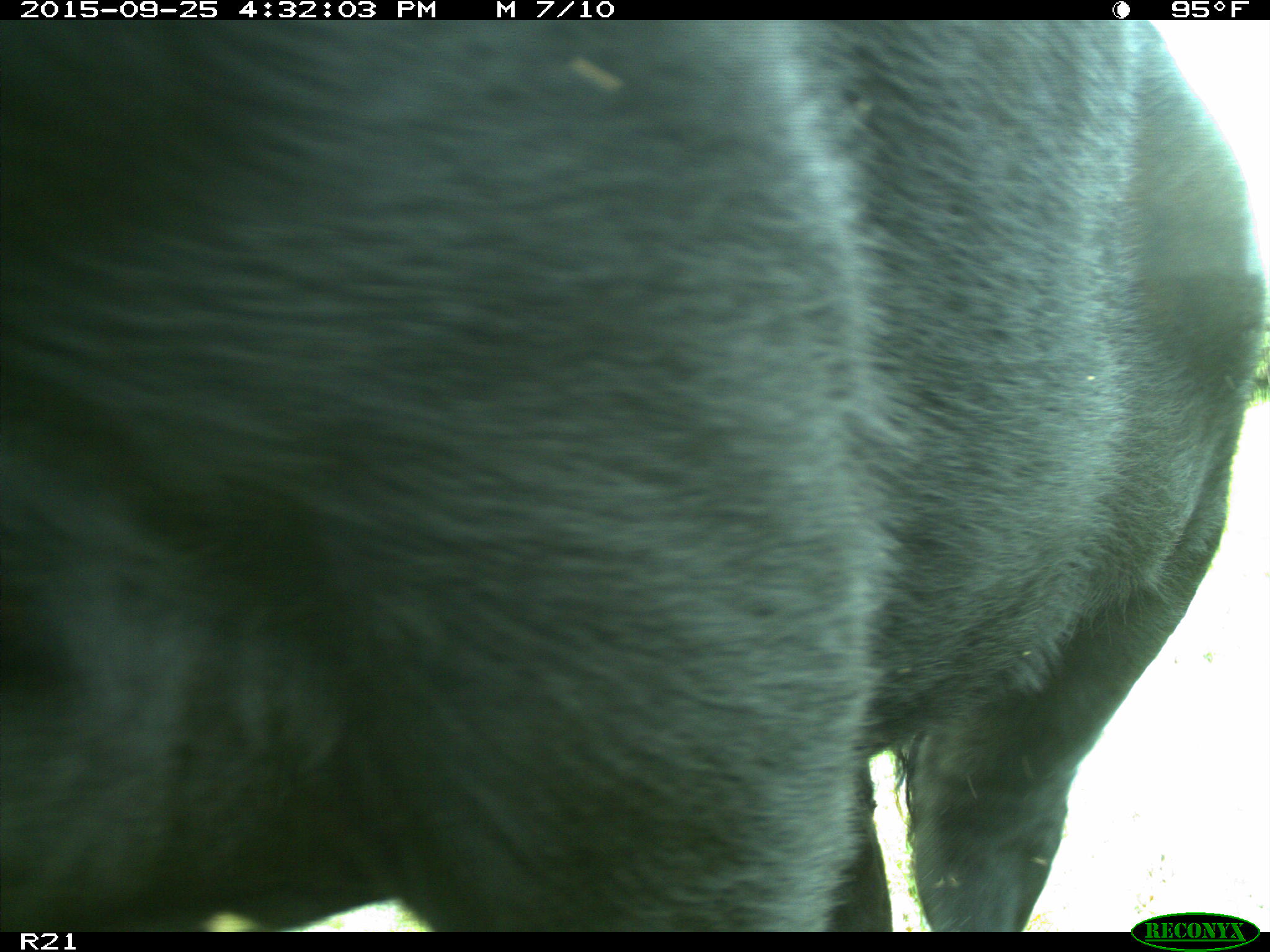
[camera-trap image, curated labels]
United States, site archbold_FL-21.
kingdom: Animalia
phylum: Chordata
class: Mammalia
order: Artiodactyla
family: Bovidae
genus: Bos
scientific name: Bos taurus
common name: domestic cow